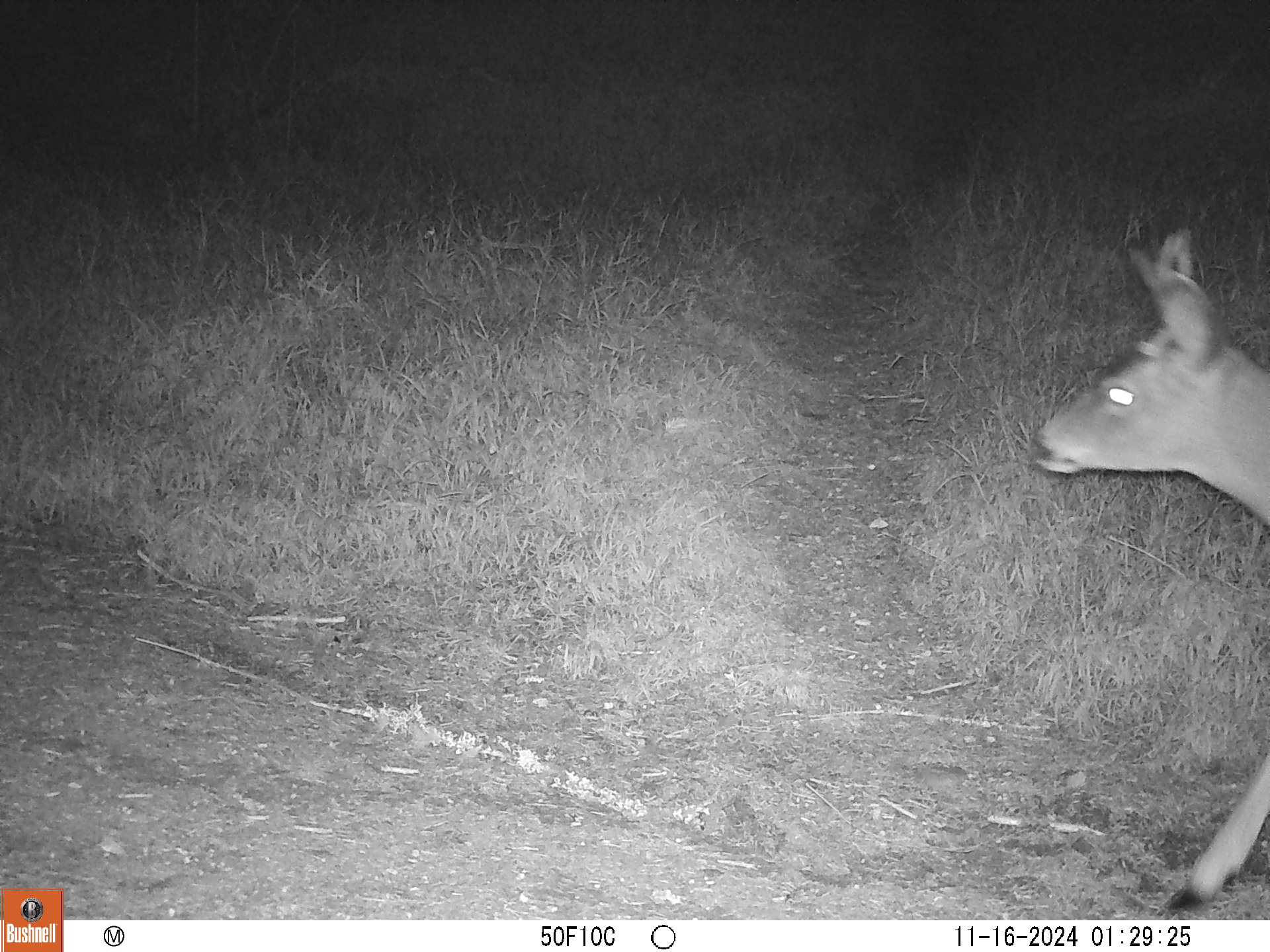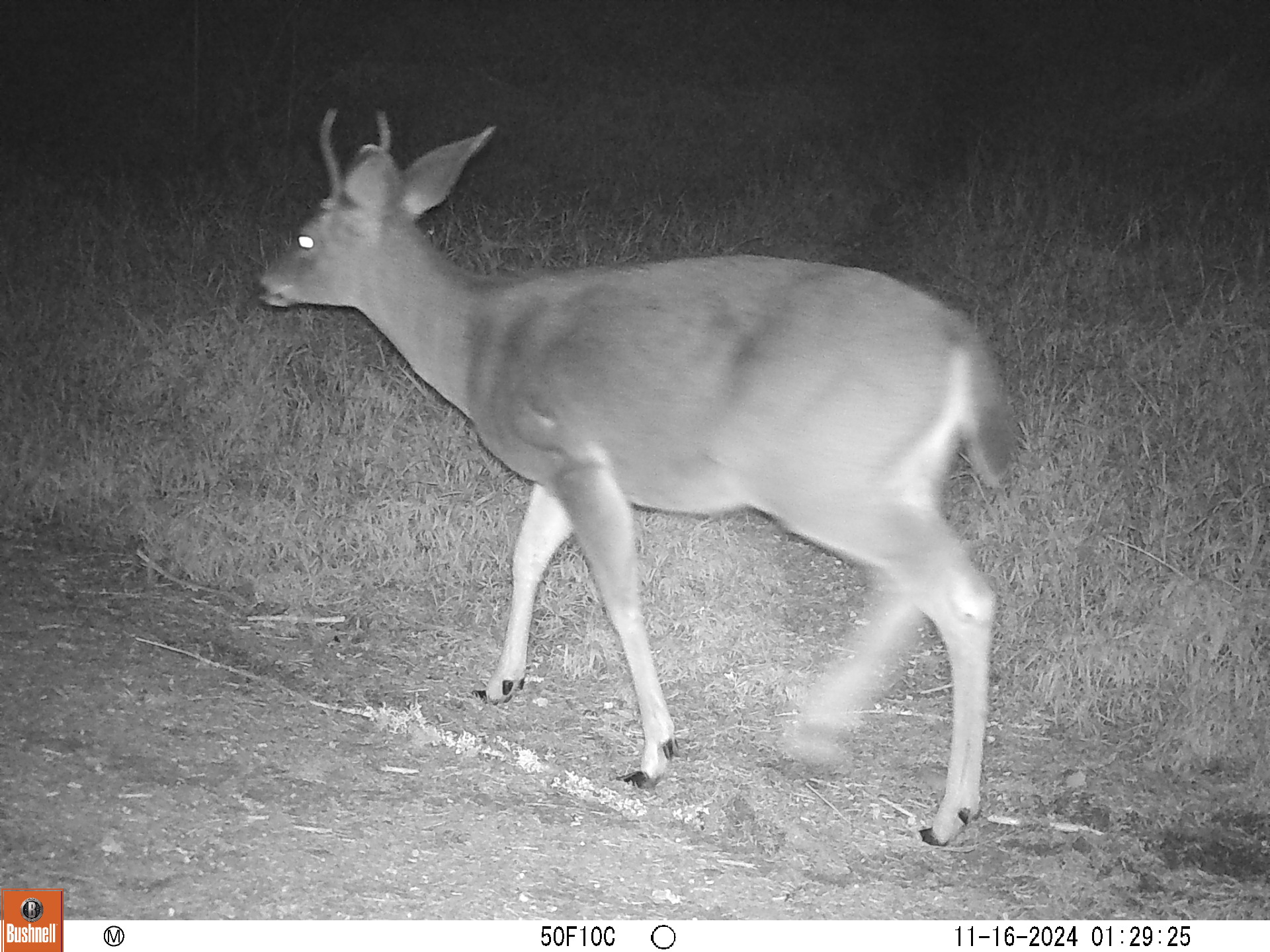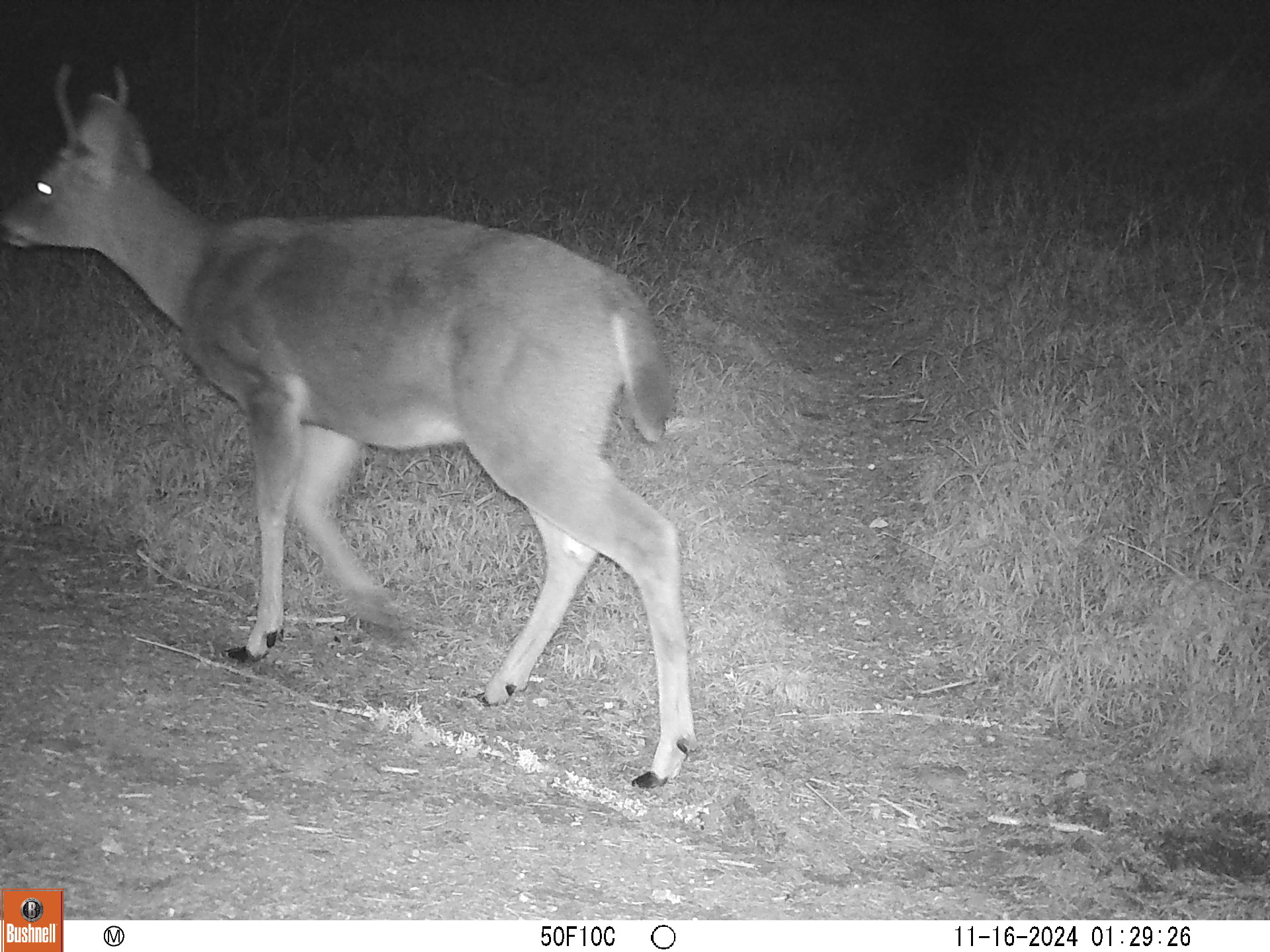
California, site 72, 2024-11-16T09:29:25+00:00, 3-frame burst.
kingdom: Animalia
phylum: Chordata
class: Mammalia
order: Artiodactyla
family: Cervidae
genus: Odocoileus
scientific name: Odocoileus hemionus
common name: mule deer